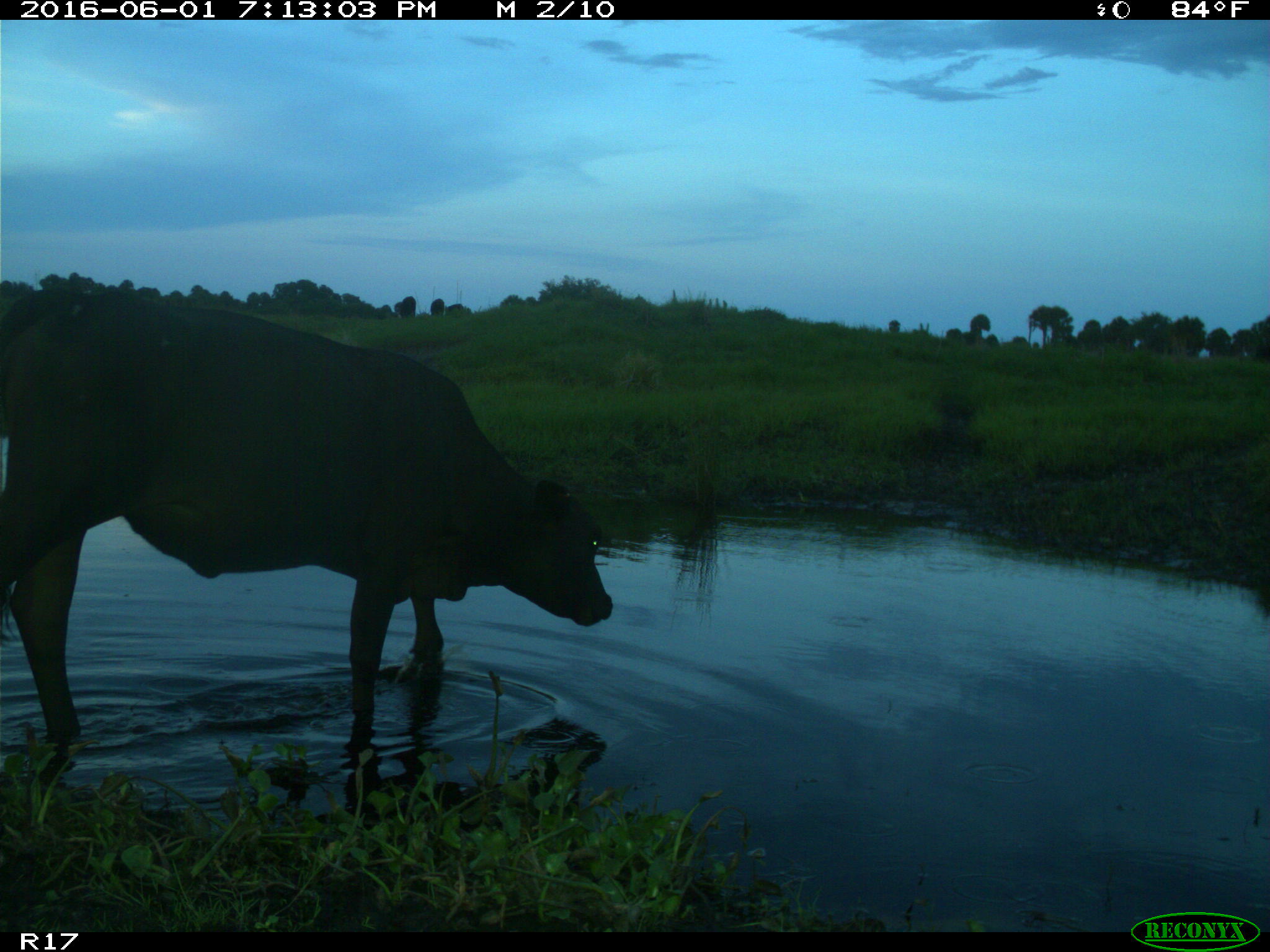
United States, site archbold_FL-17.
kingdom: Animalia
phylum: Chordata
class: Mammalia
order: Artiodactyla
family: Bovidae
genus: Bos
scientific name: Bos taurus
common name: domestic cow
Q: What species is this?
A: Bos taurus (domestic cow).